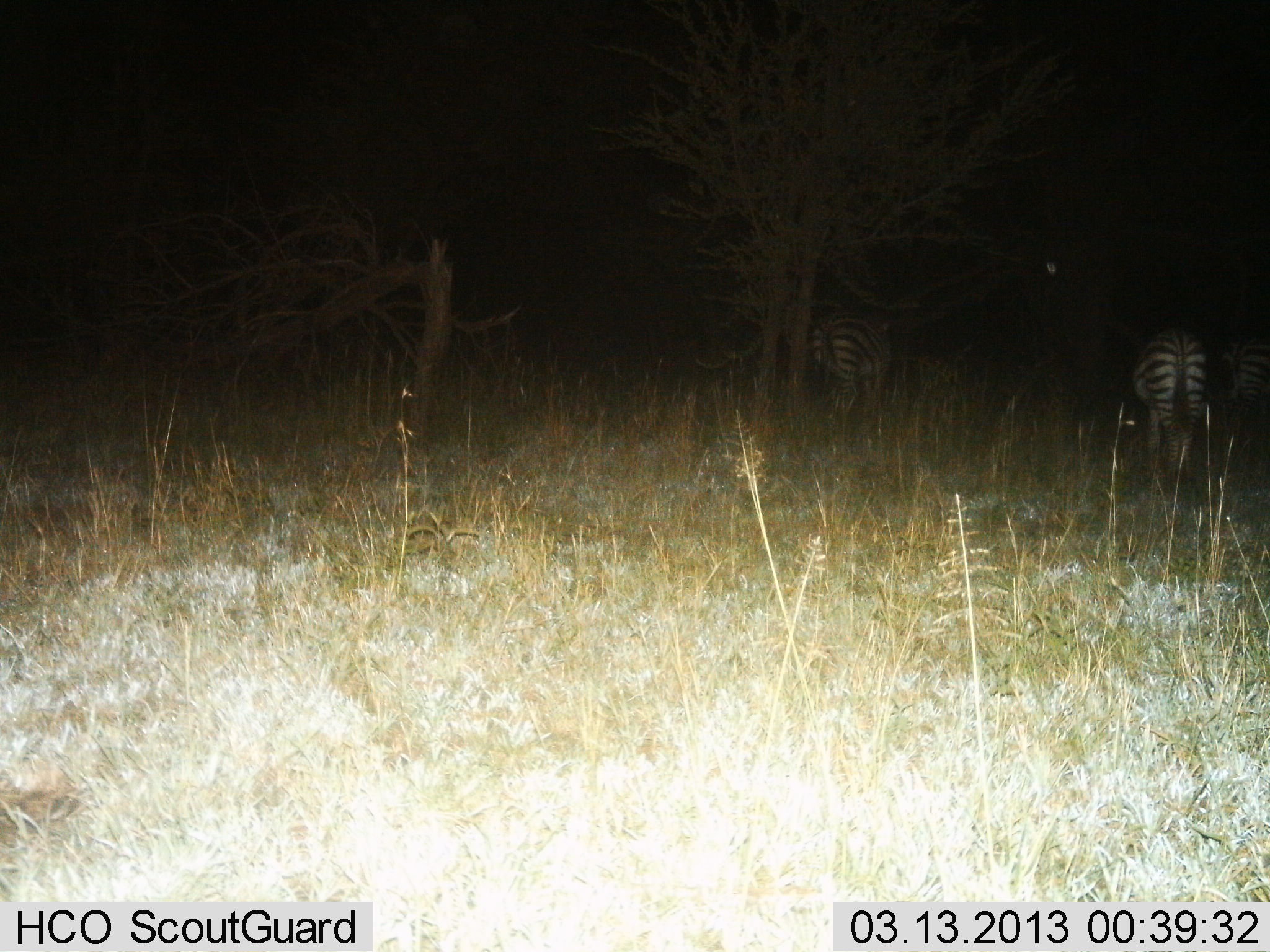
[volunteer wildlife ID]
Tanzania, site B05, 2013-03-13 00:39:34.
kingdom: Animalia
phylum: Chordata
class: Mammalia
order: Perissodactyla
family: Equidae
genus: Equus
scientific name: Equus quagga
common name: plains zebra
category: zebra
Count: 3.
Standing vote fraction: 76%.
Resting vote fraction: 5%.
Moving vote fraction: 5%.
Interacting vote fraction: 0%.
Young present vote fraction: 0%.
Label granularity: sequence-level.